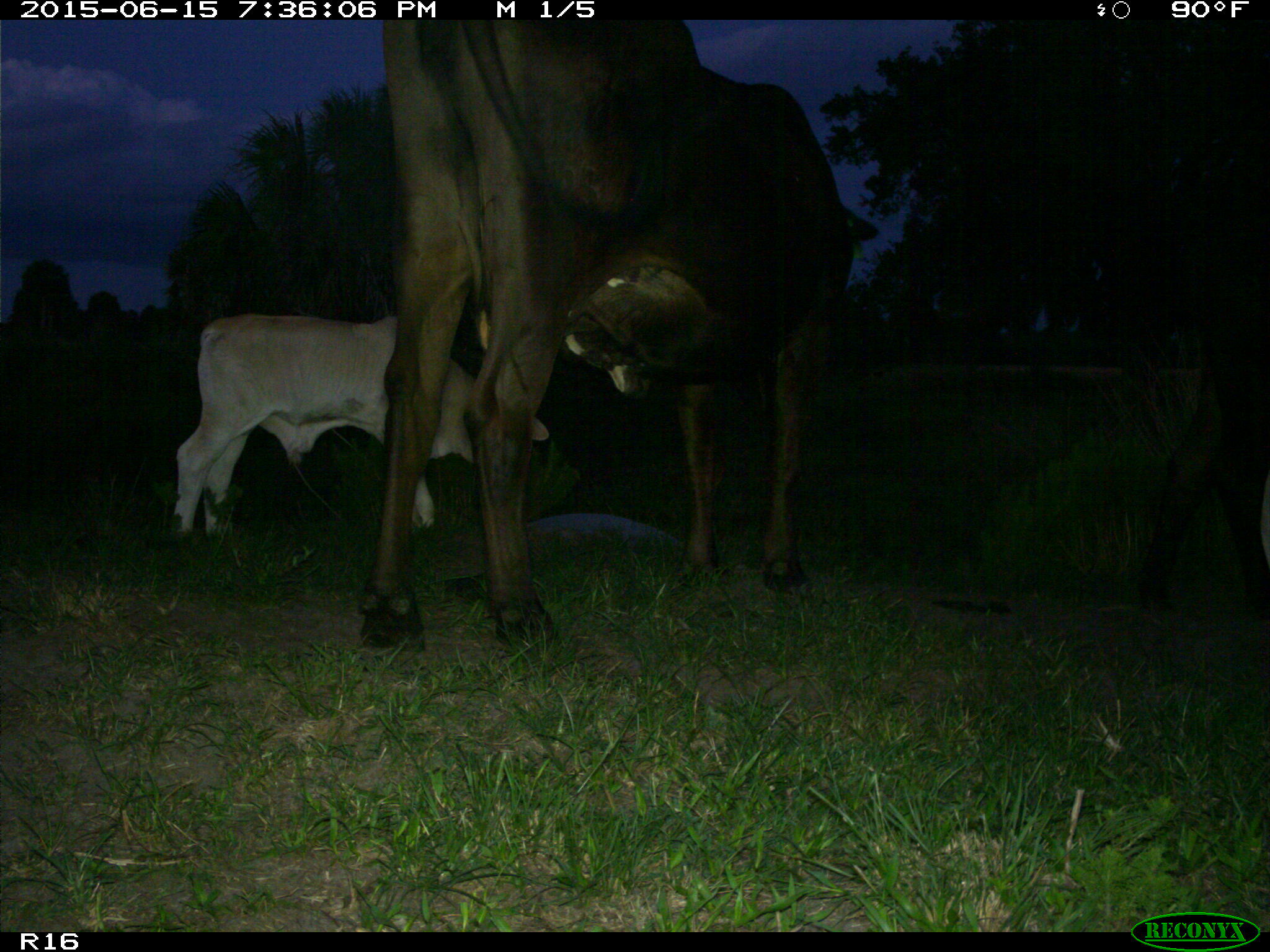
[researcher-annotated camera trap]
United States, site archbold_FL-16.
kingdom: Animalia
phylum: Chordata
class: Mammalia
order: Artiodactyla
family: Bovidae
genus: Bos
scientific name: Bos taurus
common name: domestic cow